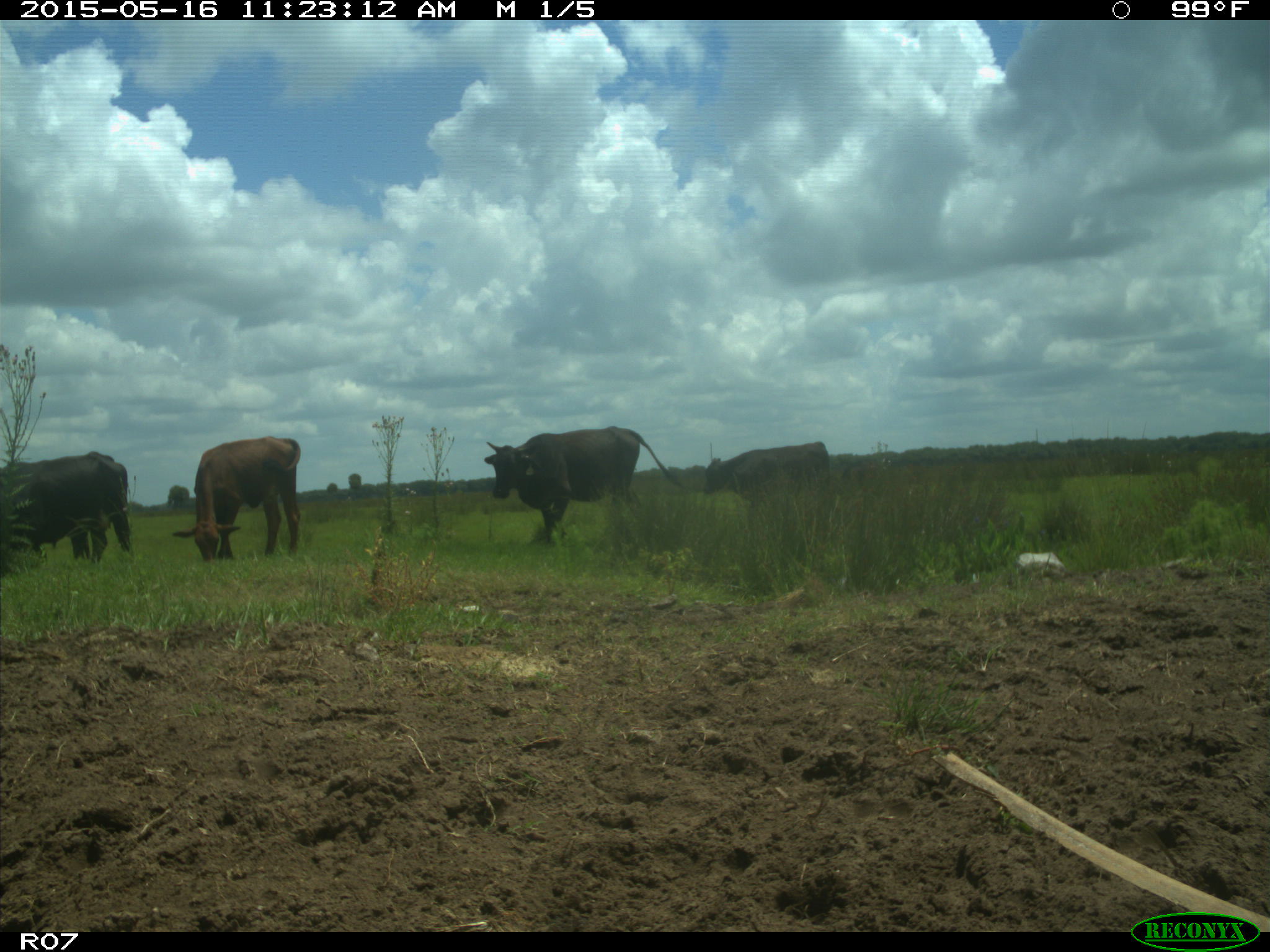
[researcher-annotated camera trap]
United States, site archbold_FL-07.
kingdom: Animalia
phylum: Chordata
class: Mammalia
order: Artiodactyla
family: Bovidae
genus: Bos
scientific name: Bos taurus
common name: domestic cow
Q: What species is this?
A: Bos taurus (domestic cow).